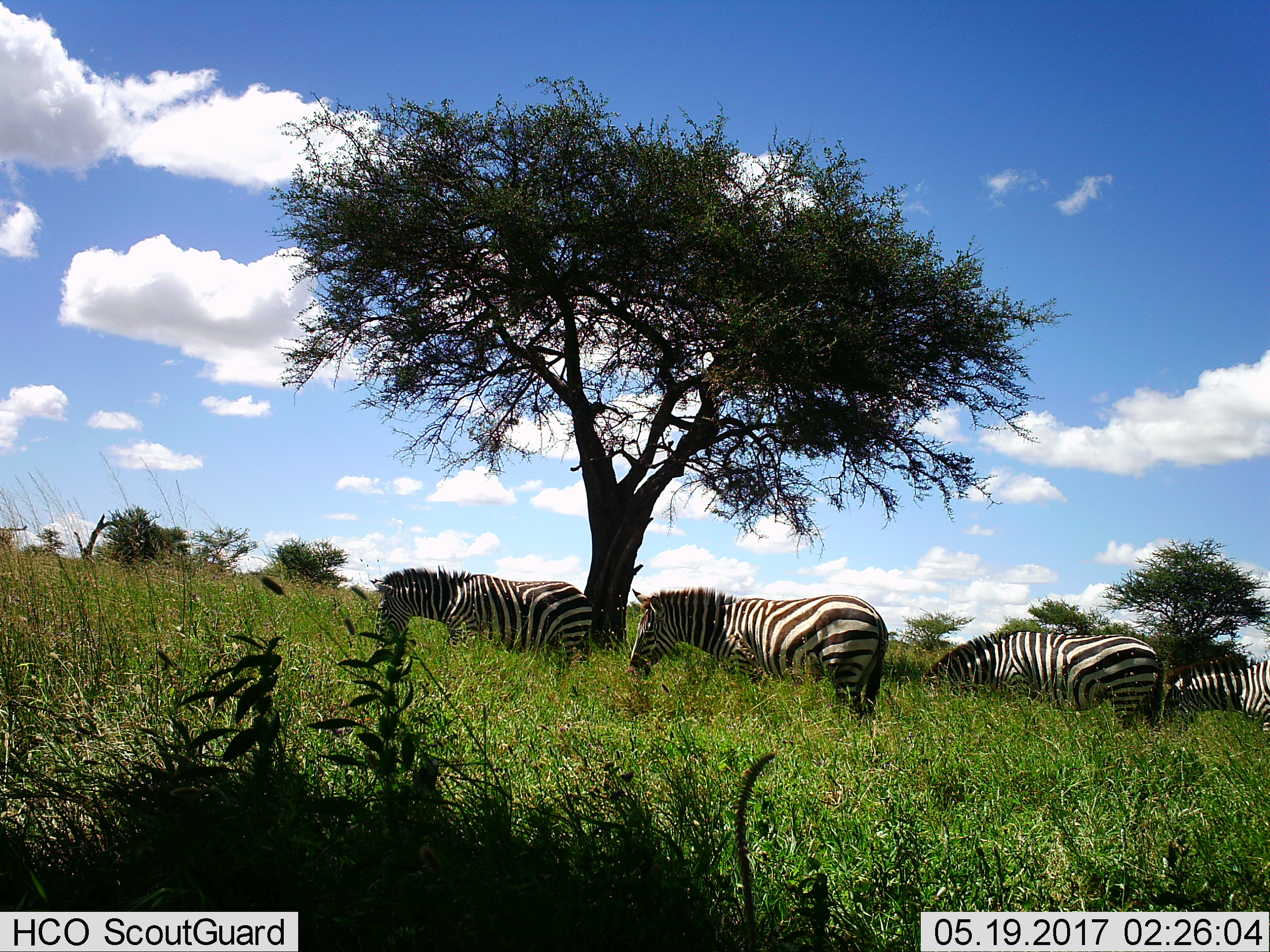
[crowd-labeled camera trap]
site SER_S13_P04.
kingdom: Animalia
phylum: Chordata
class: Mammalia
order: Perissodactyla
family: Equidae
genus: Equus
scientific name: Equus quagga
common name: plains zebra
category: zebraplains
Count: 4.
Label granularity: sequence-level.